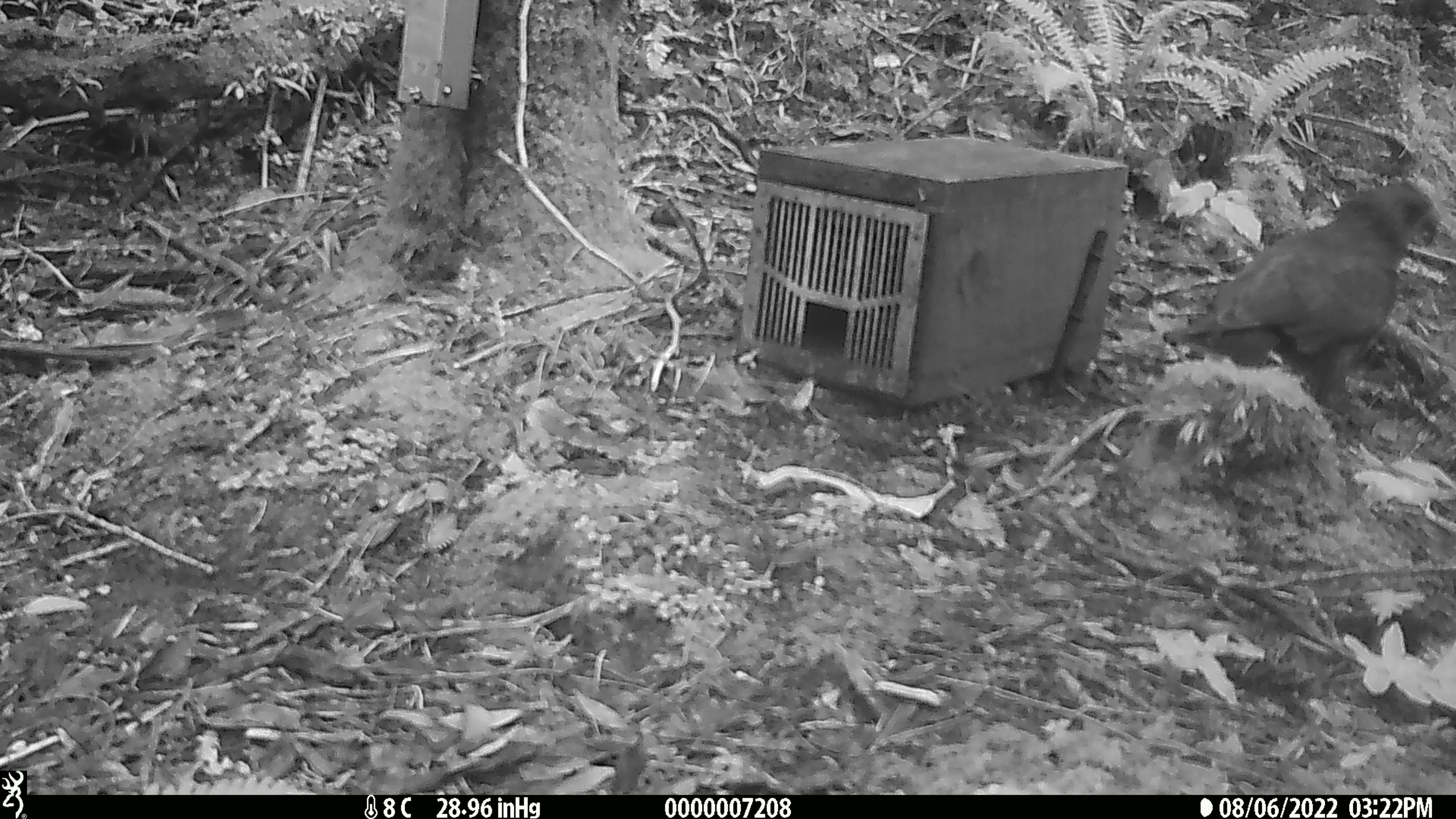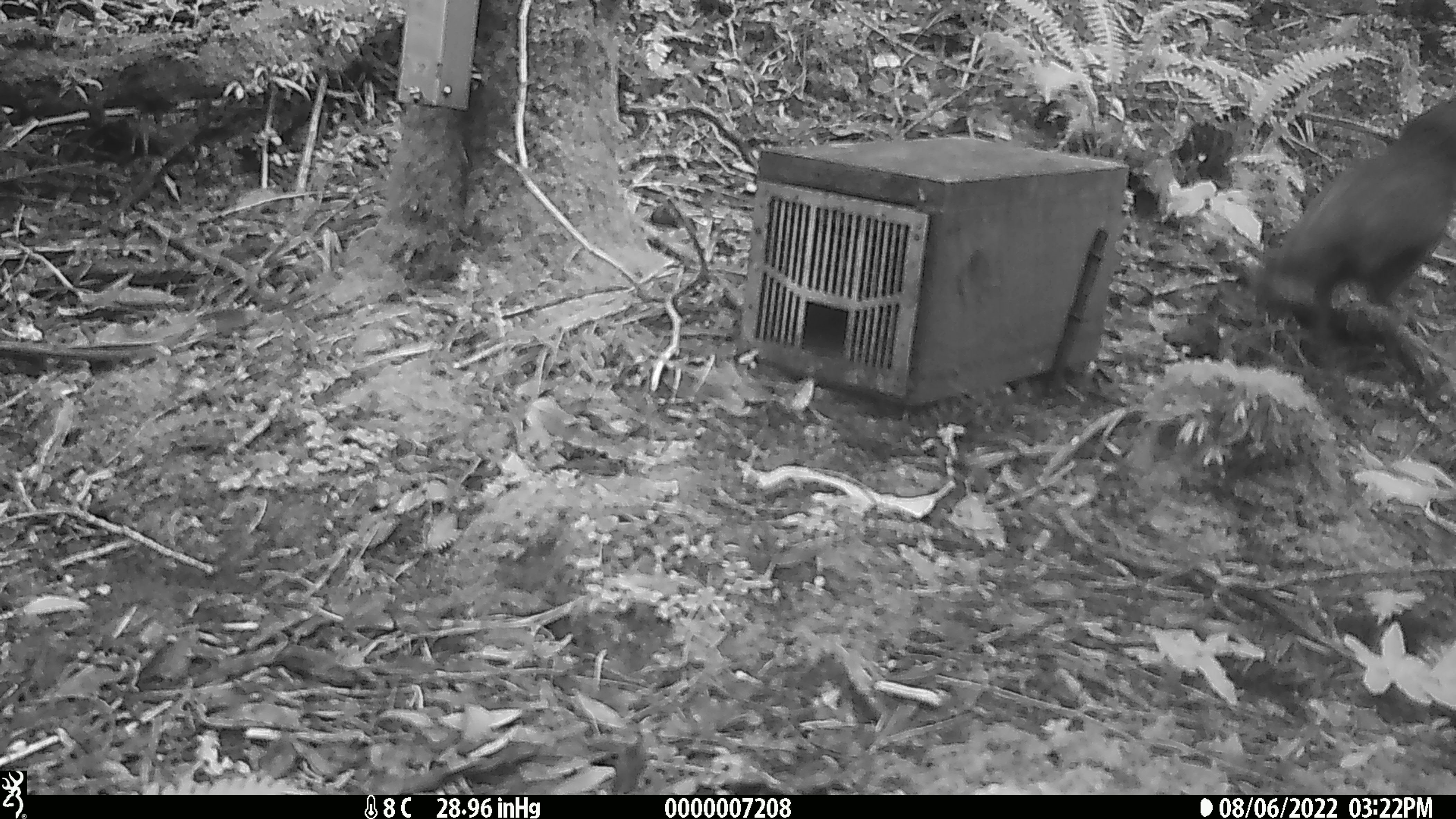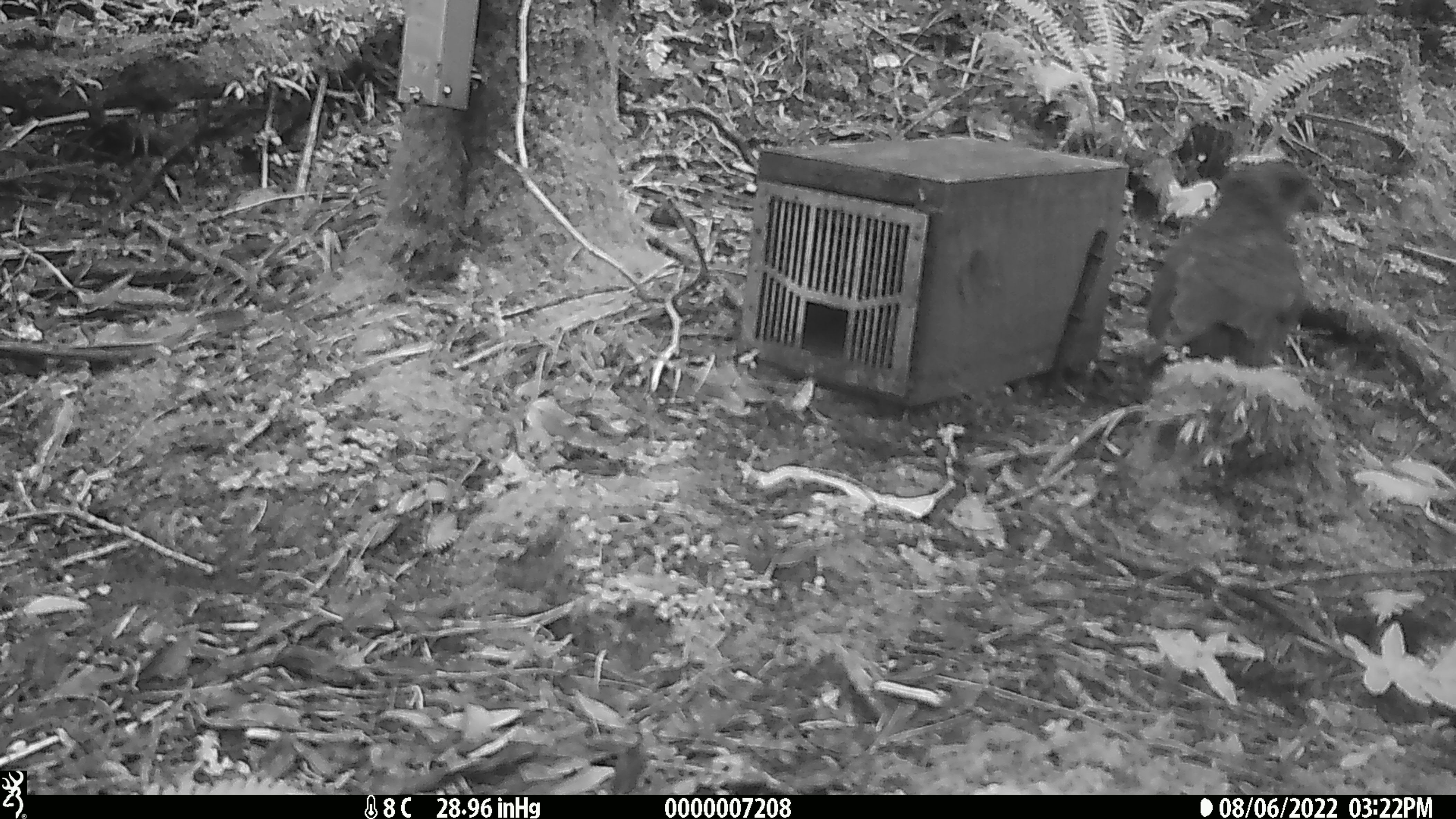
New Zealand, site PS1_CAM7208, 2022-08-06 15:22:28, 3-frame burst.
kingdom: Animalia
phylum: Chordata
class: Aves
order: Psittaciformes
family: Strigopidae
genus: Nestor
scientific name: Nestor notabilis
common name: kea